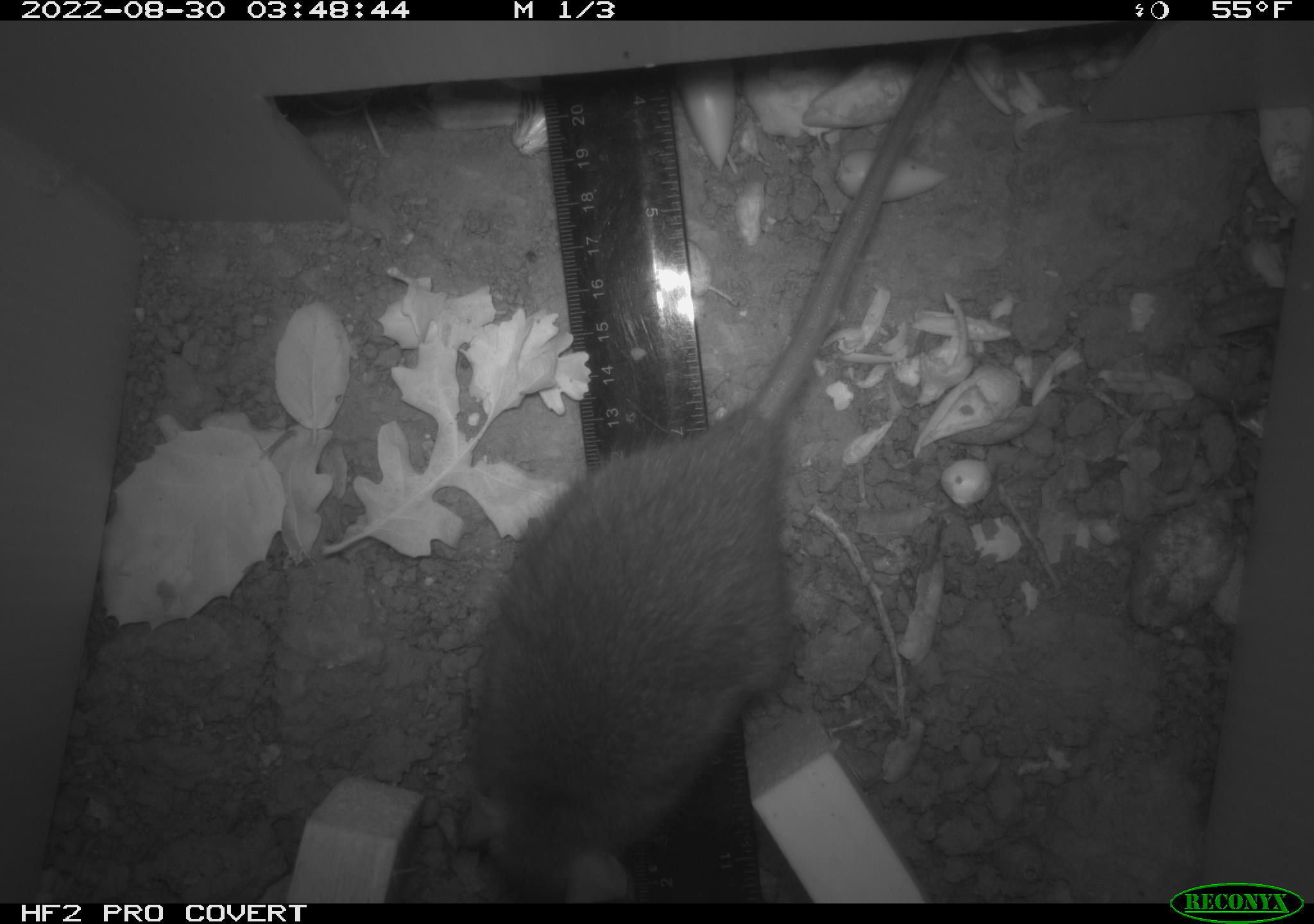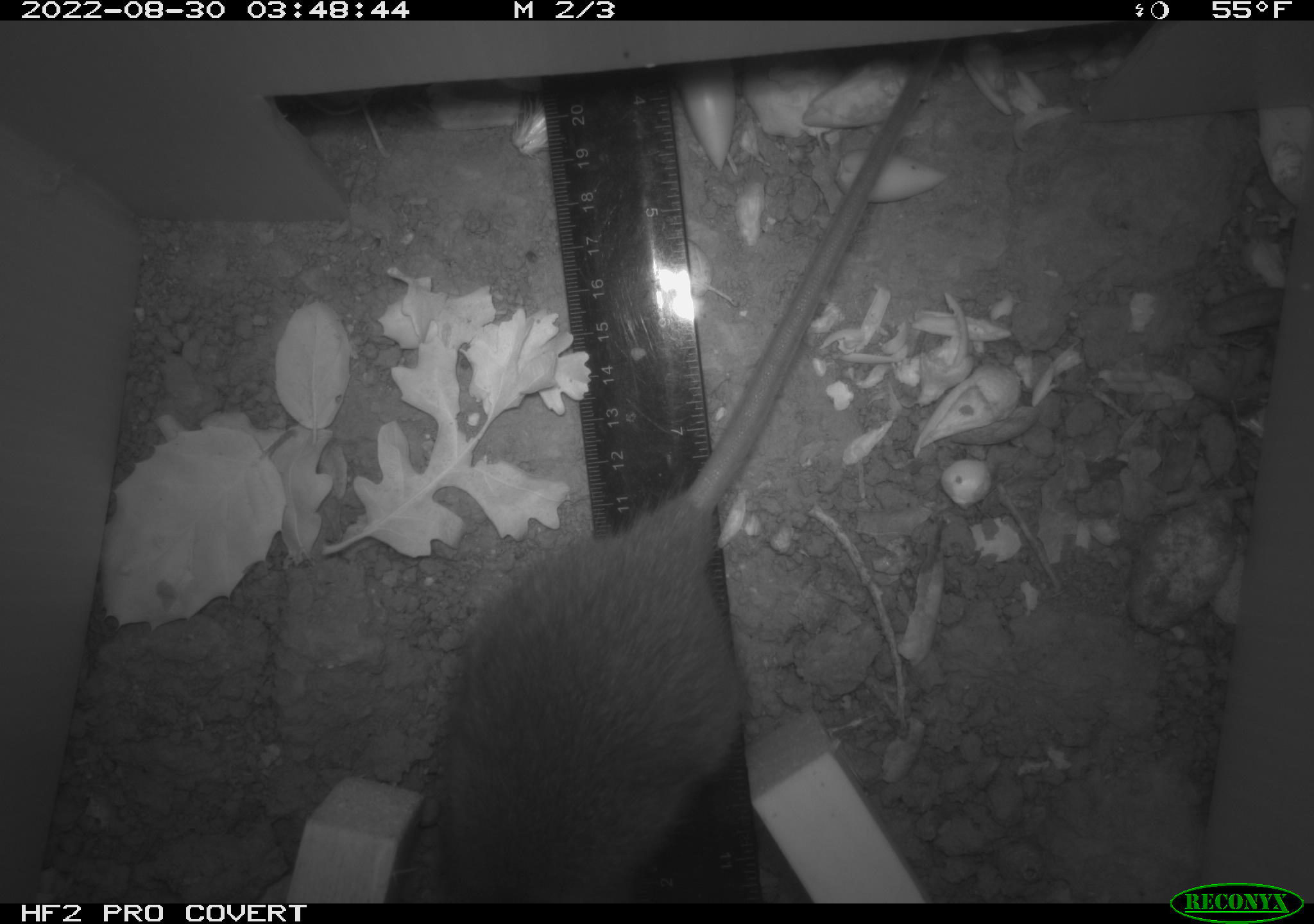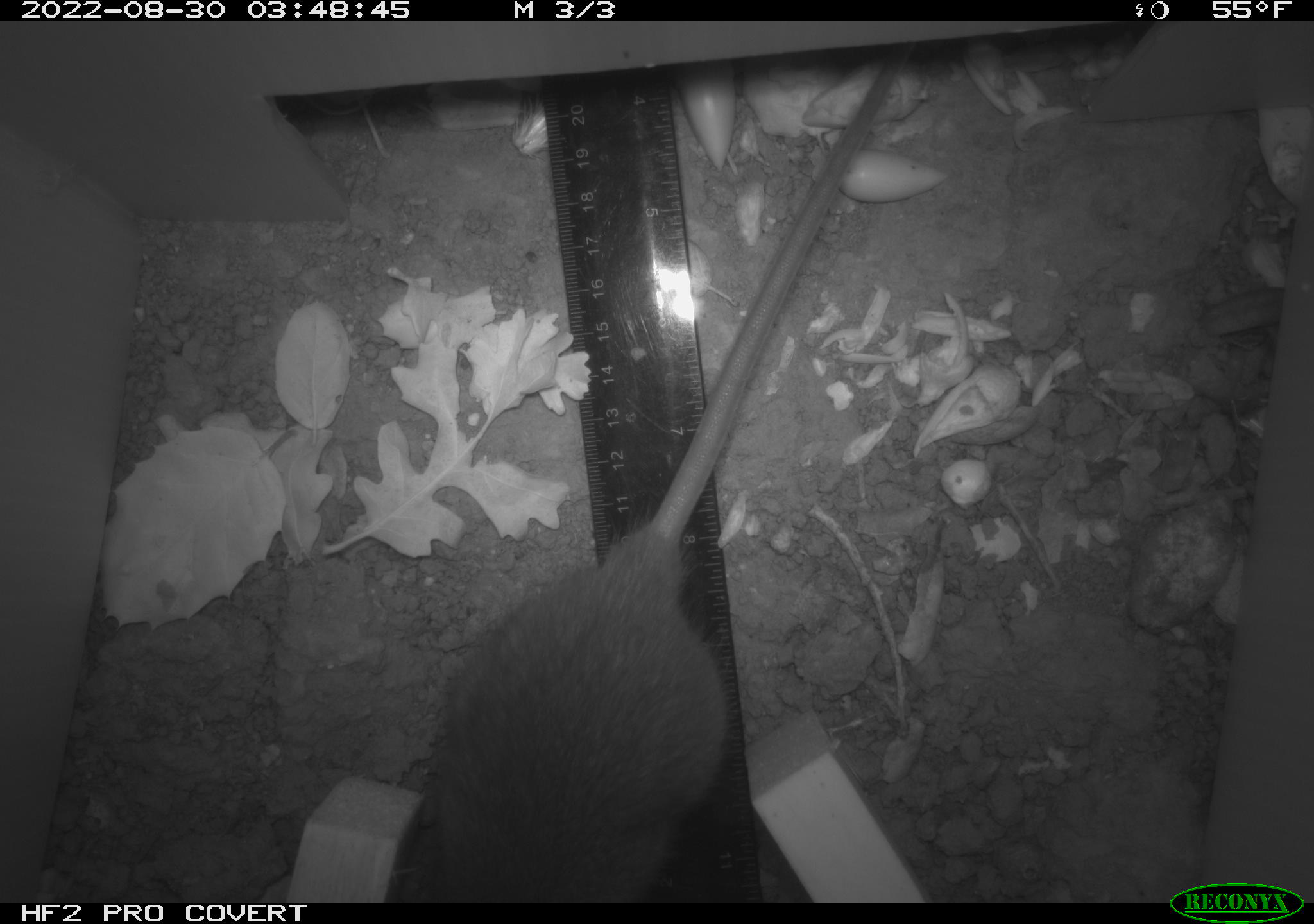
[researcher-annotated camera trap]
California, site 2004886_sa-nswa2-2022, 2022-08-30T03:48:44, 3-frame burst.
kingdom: Animalia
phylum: Chordata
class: Mammalia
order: Rodentia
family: Muridae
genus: Rattus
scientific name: Rattus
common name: rat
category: rattus species